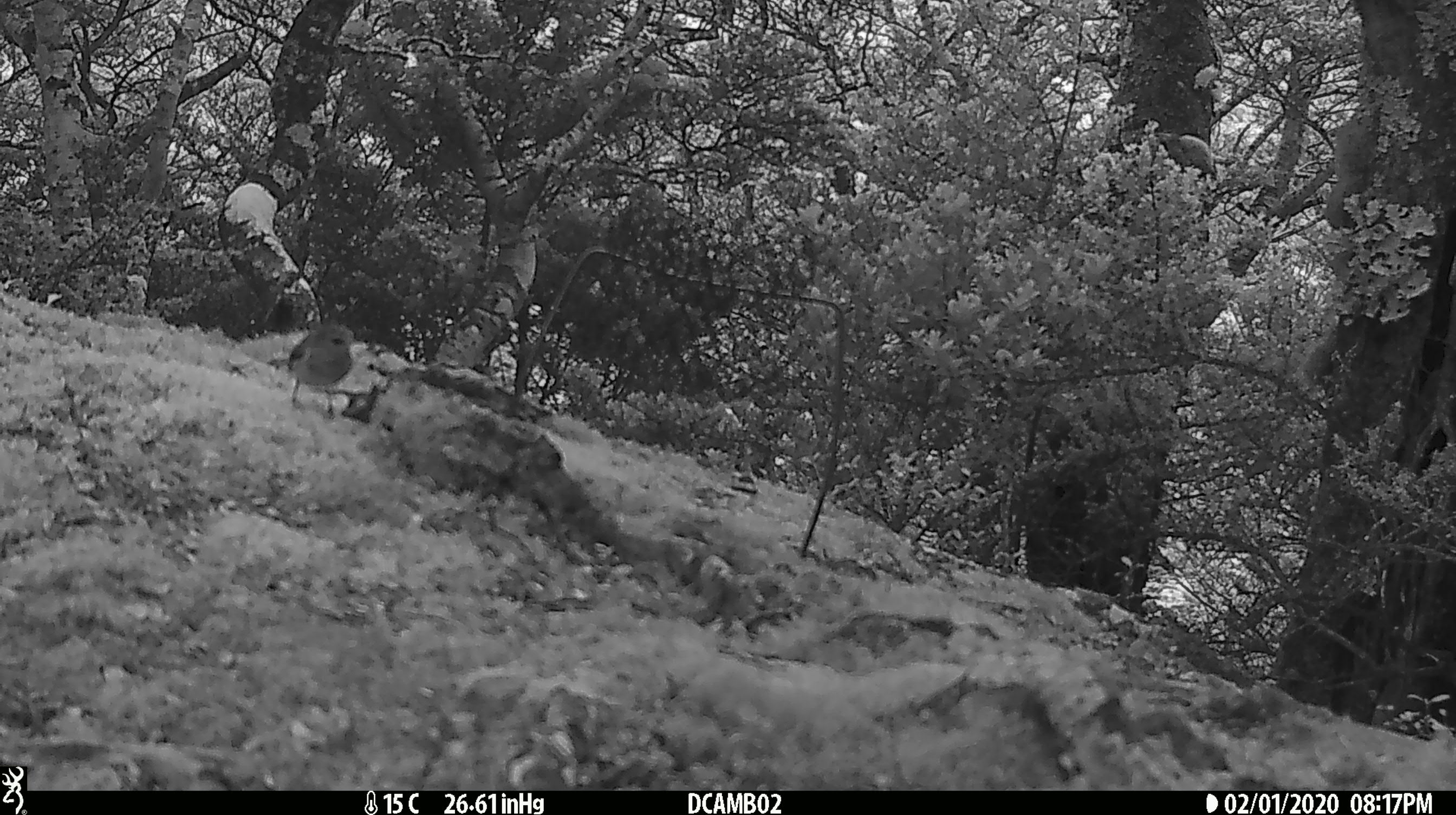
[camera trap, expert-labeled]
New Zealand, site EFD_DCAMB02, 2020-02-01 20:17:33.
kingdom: Animalia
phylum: Chordata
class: Aves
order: Passeriformes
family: Acanthisittidae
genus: Acanthisitta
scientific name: Acanthisitta chloris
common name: rifleman